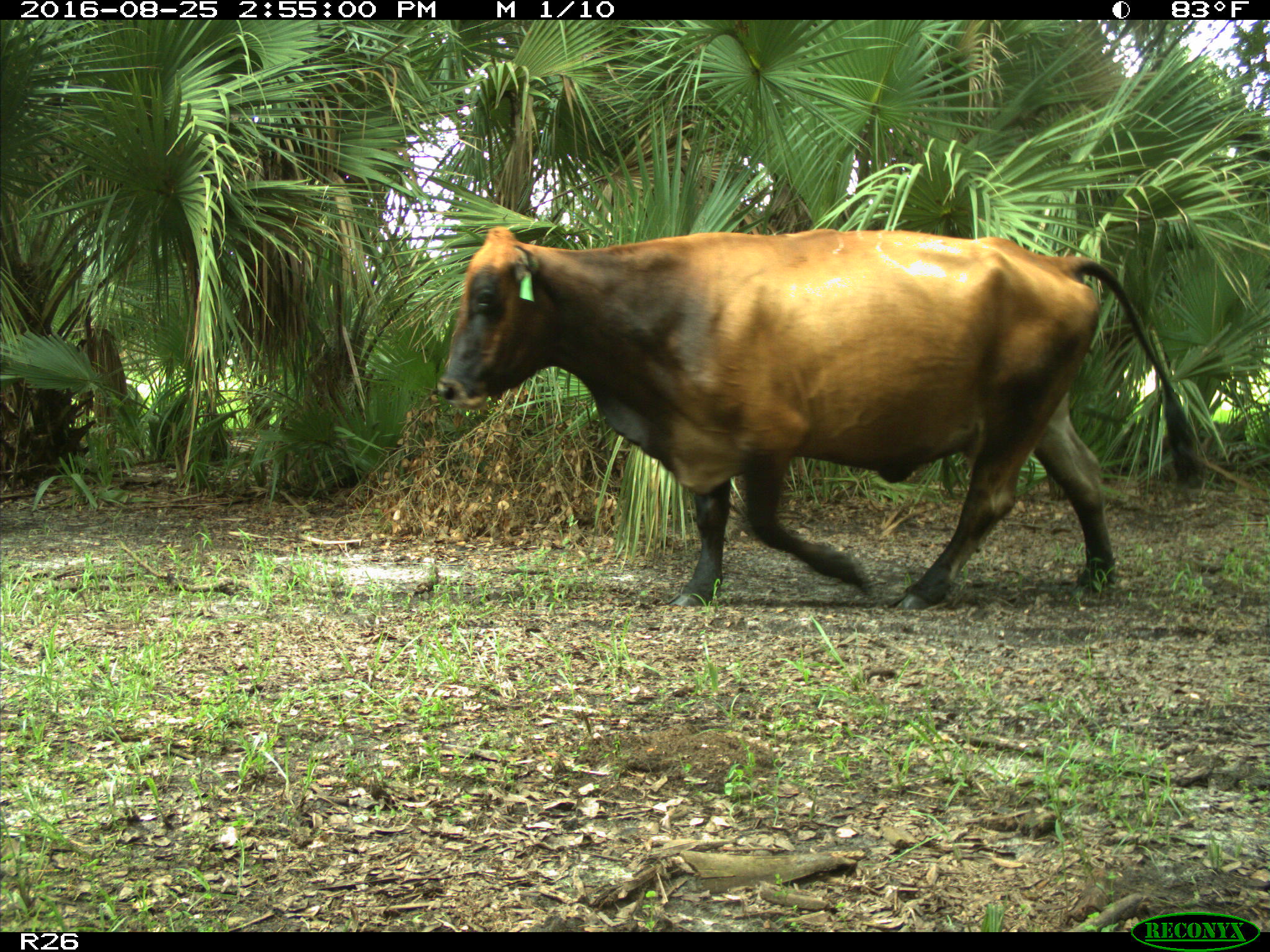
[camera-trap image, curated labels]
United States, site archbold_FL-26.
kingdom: Animalia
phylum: Chordata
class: Mammalia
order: Artiodactyla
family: Bovidae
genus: Bos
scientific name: Bos taurus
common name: domestic cow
Bos taurus (domestic cow).